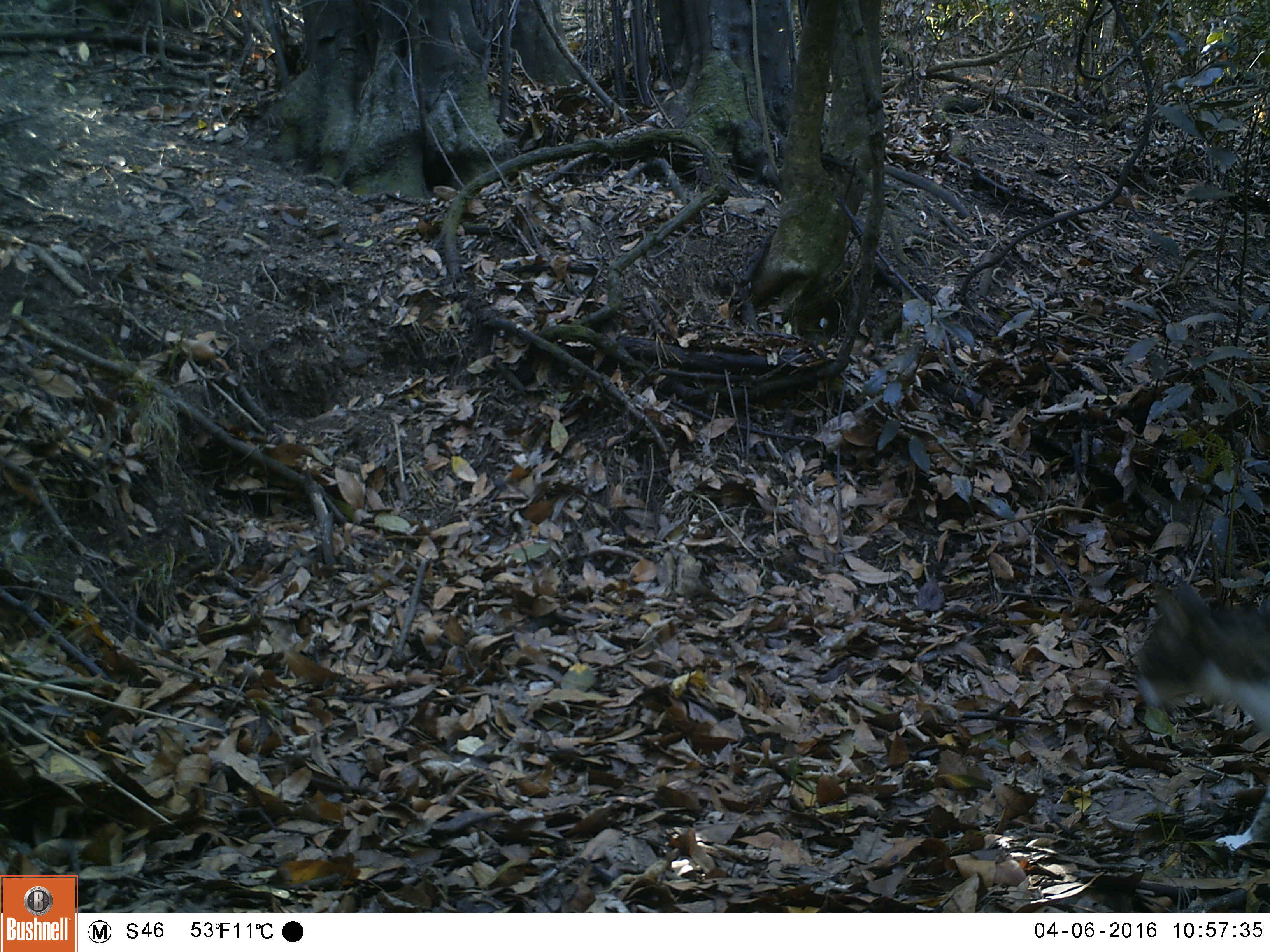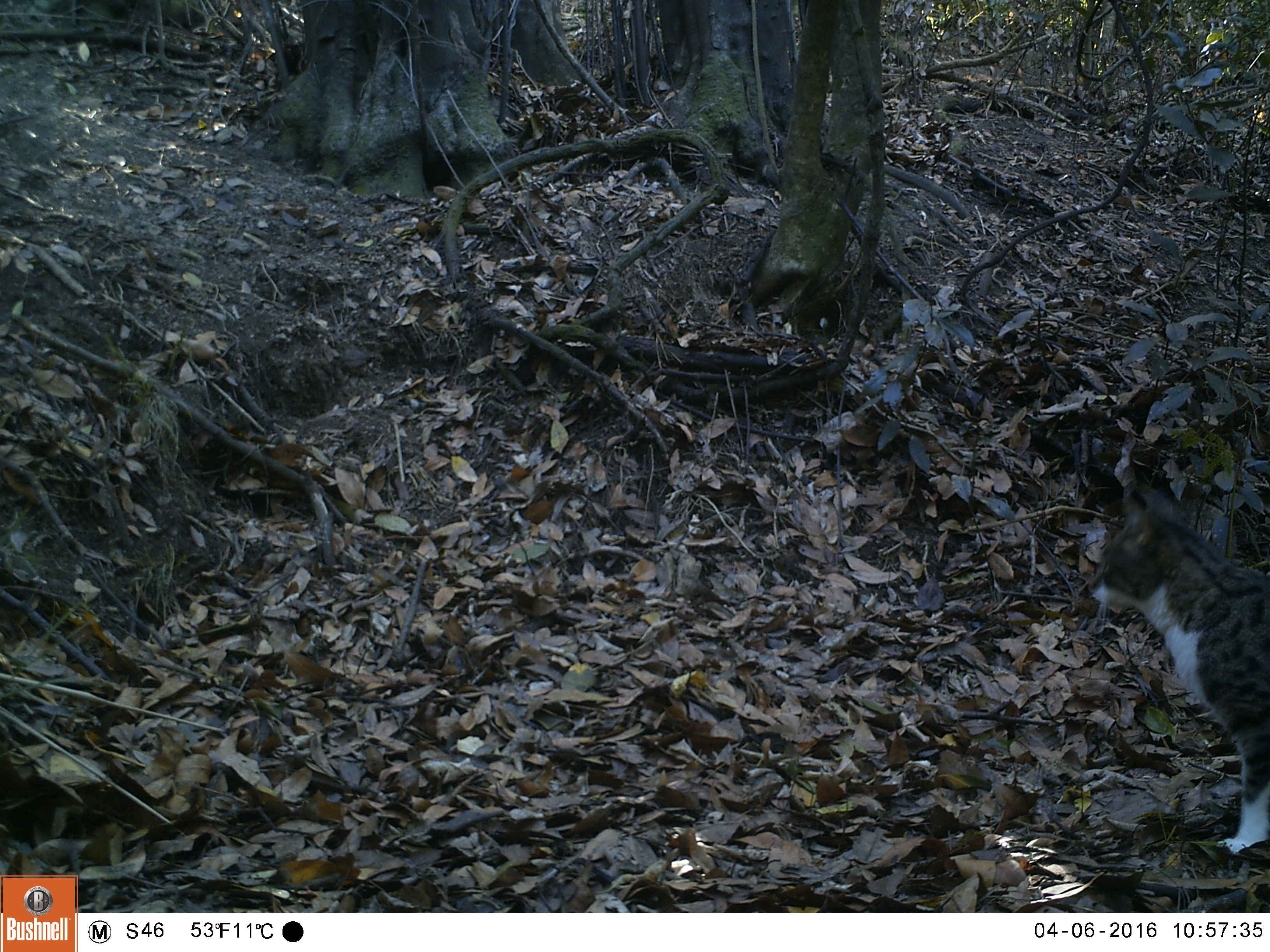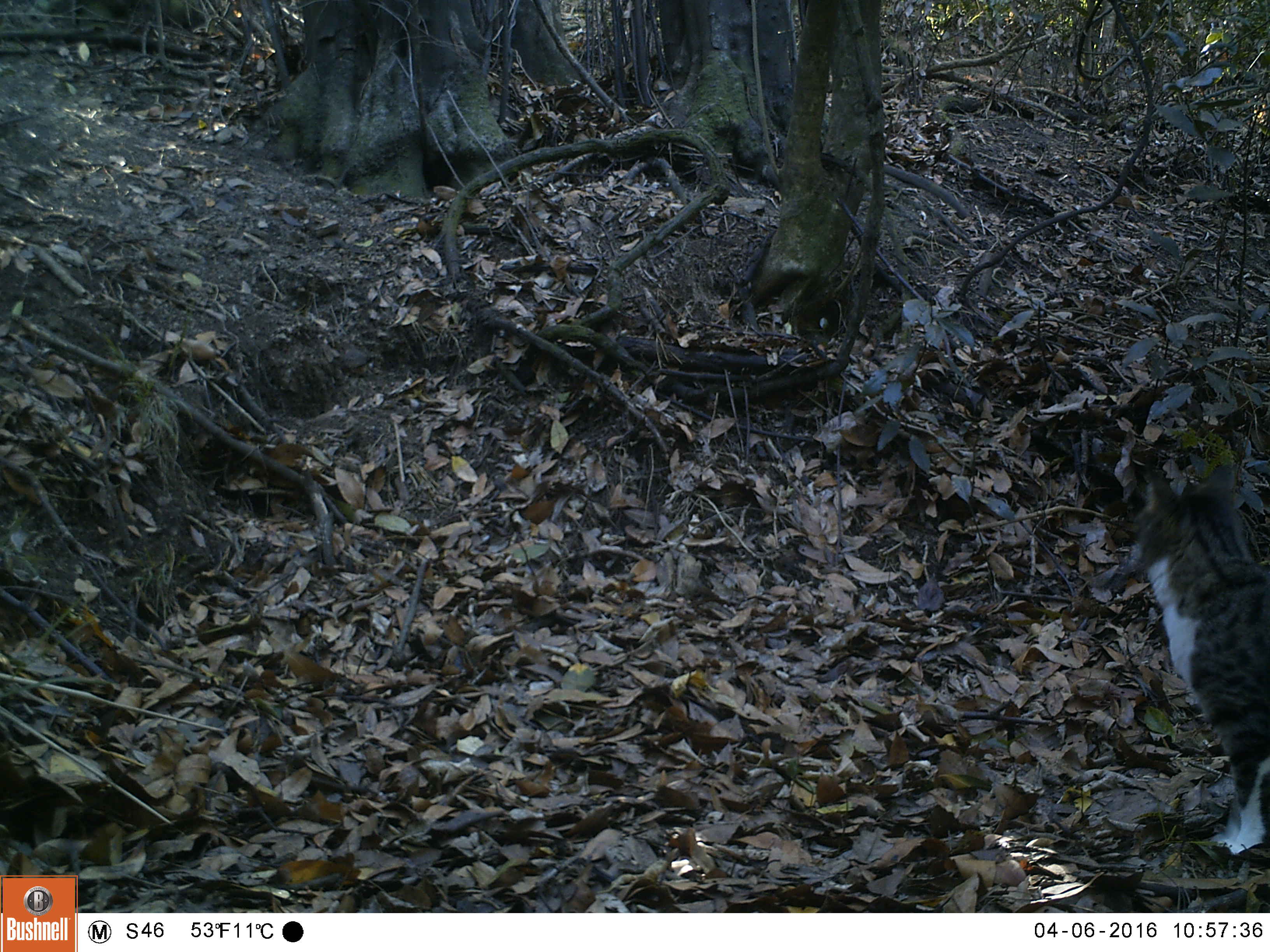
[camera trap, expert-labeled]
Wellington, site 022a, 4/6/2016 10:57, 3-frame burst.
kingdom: Animalia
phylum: Chordata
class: Mammalia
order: Carnivora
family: Felidae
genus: Felis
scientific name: Felis catus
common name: cat